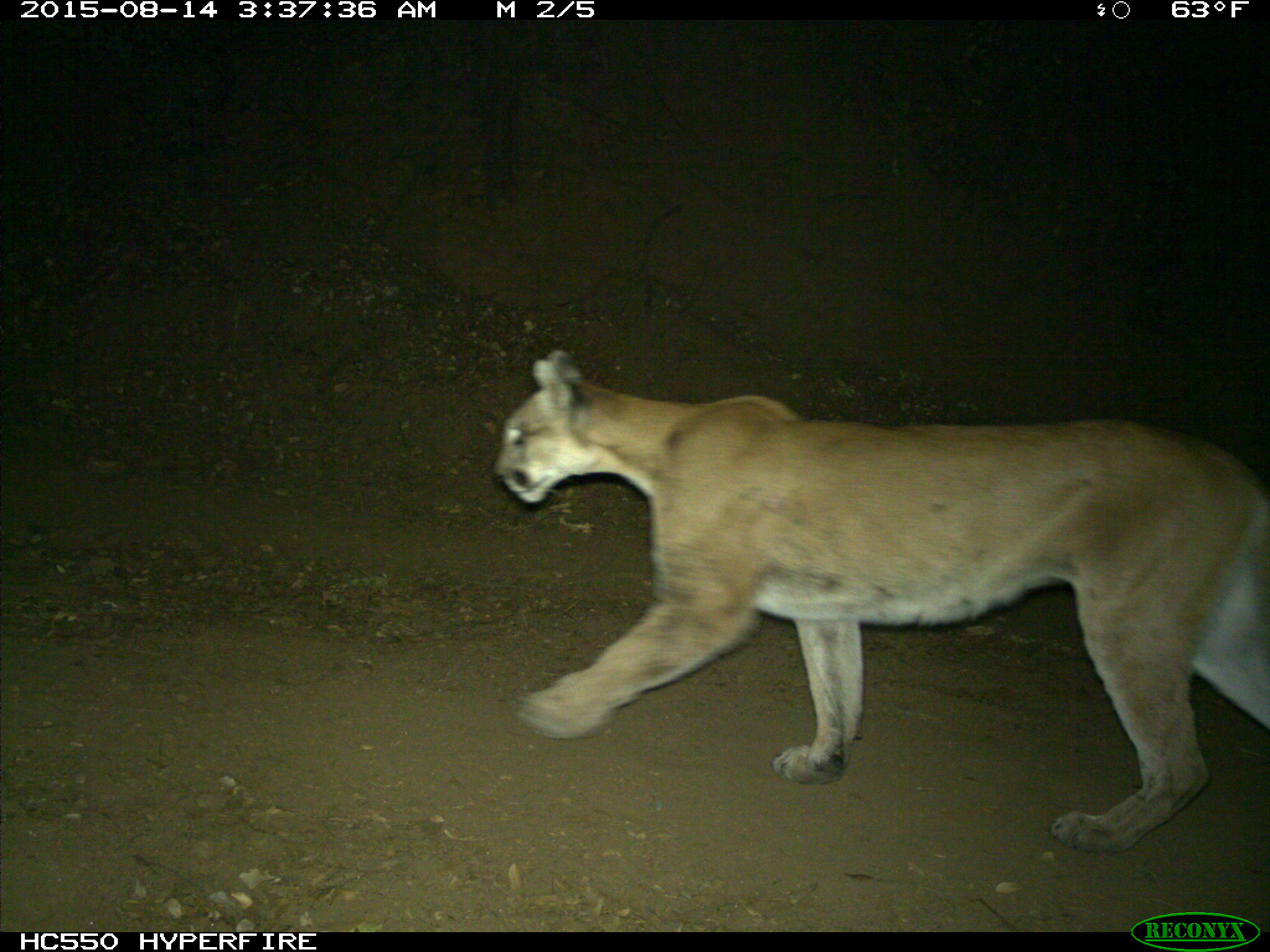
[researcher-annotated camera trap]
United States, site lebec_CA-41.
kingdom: Animalia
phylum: Chordata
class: Mammalia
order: Carnivora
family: Felidae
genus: Puma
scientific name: Puma concolor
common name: mountain lion